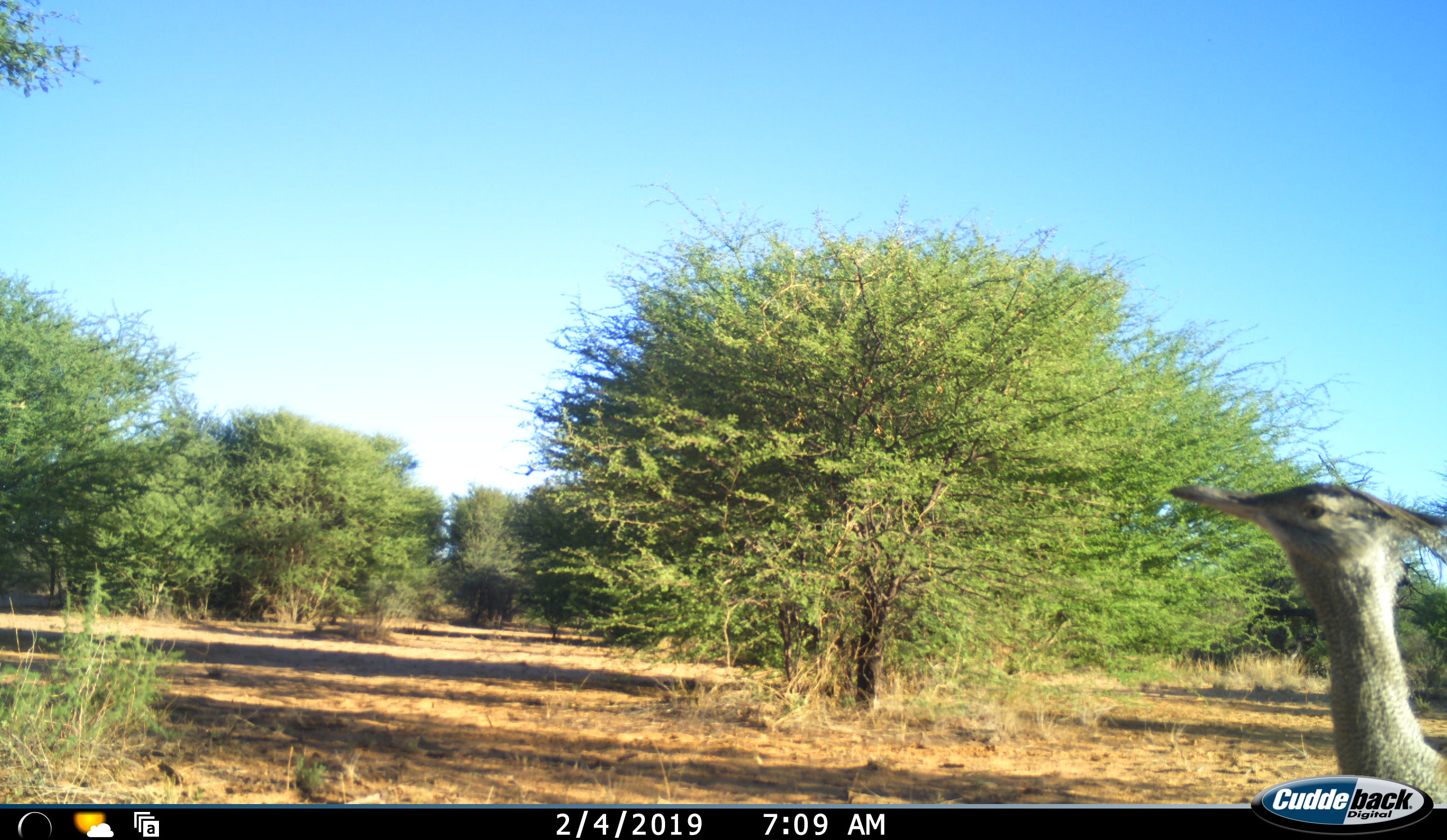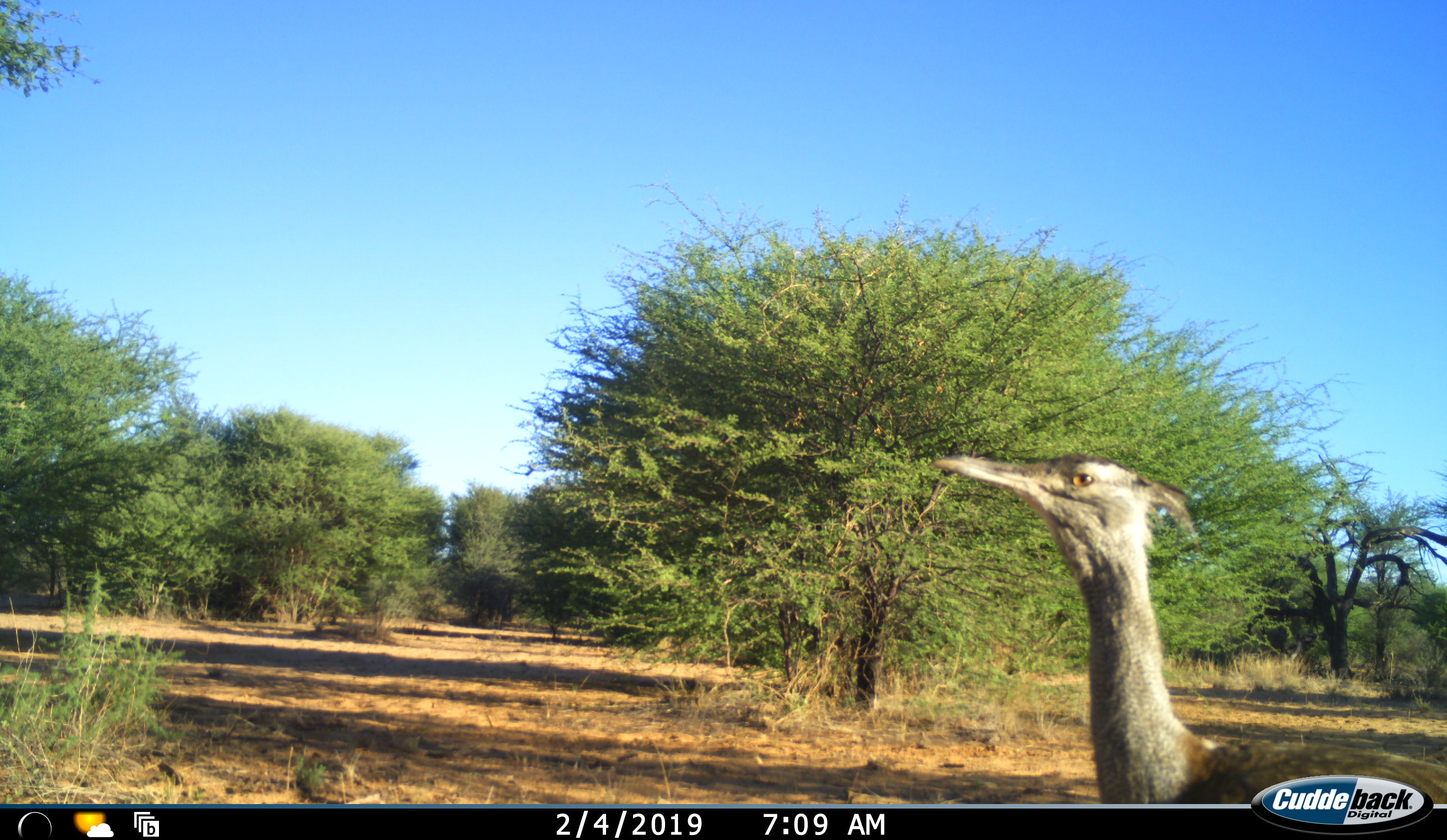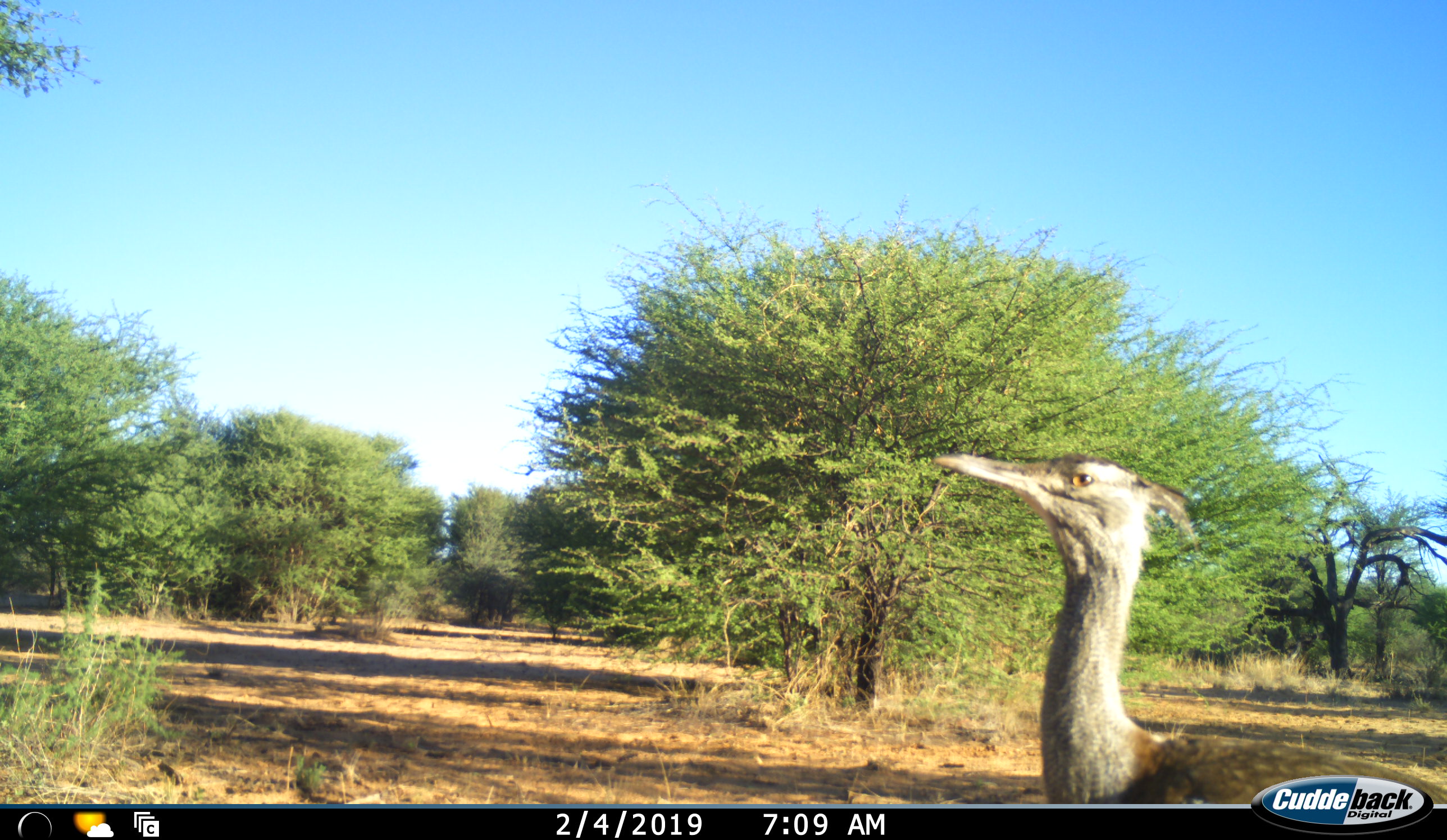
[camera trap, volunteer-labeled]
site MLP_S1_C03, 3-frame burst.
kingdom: Animalia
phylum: Chordata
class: Aves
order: Otidiformes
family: Otididae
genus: Ardeotis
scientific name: Ardeotis kori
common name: kori bustard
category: bustardkori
Bustardkori (kori bustard) (Ardeotis kori), count 1. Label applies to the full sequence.